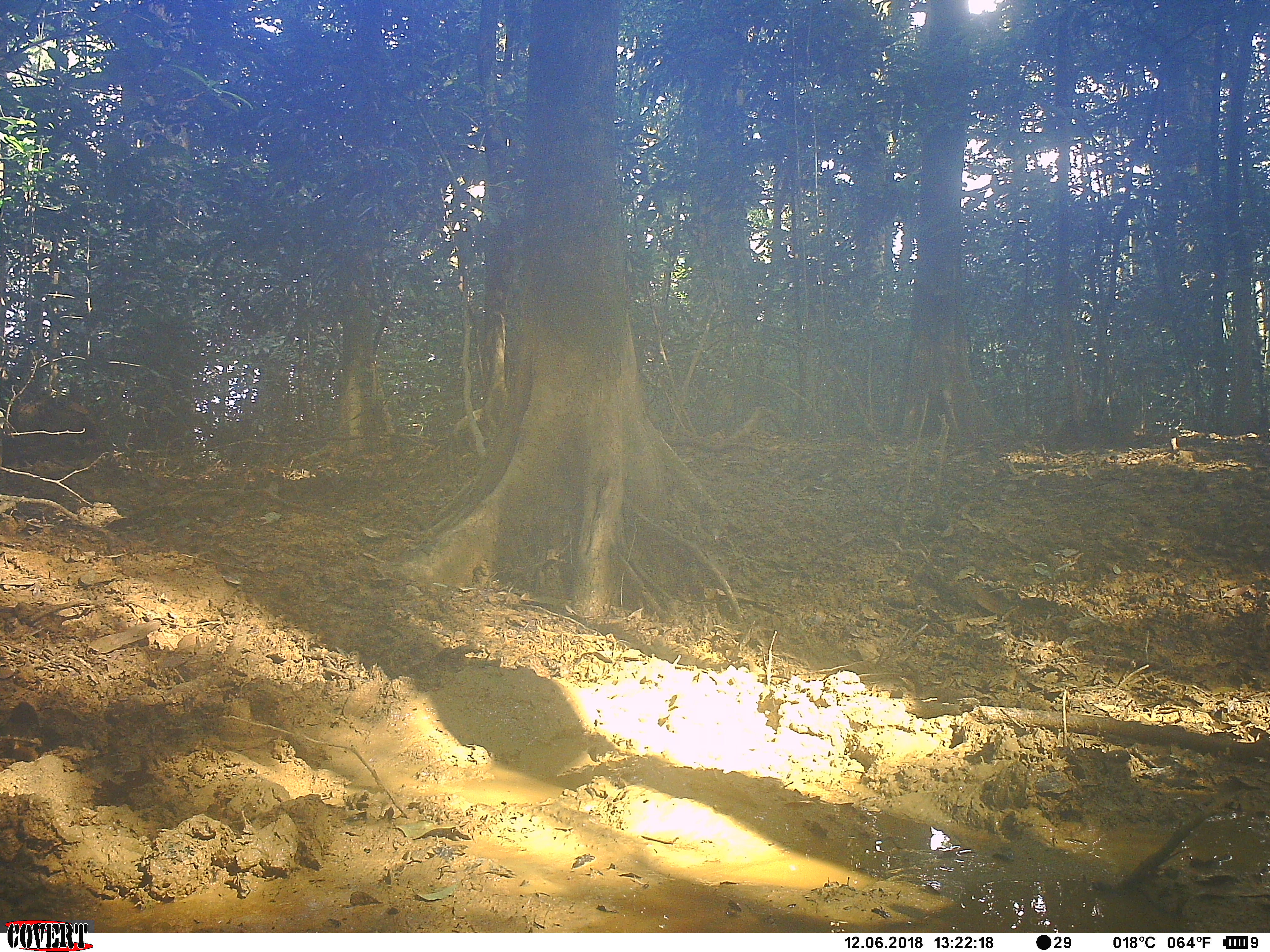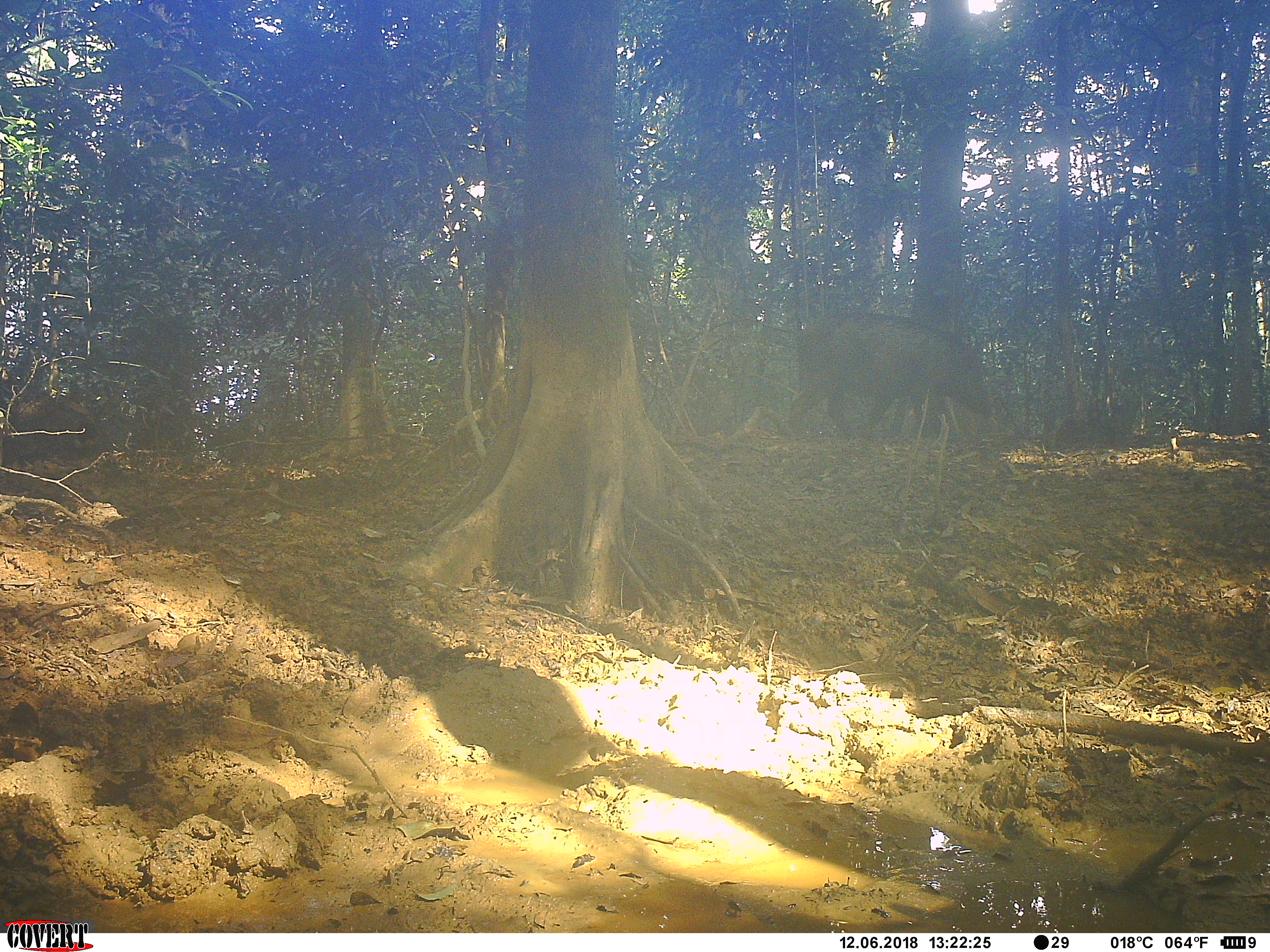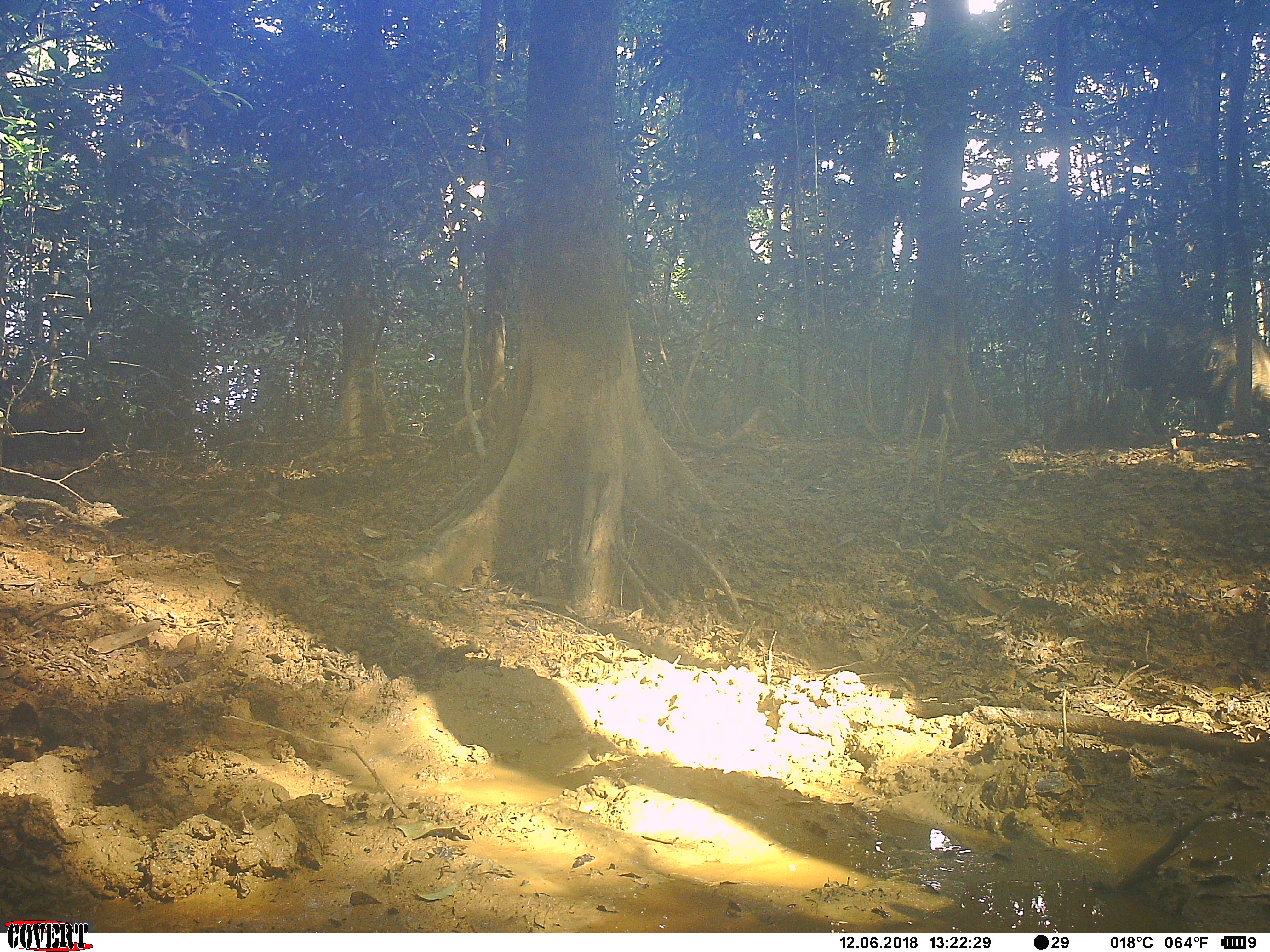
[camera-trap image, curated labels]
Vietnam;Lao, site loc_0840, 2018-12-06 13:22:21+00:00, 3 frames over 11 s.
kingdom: Animalia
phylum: Chordata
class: Mammalia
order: Artiodactyla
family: Suidae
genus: Sus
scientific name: Sus scrofa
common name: eurasian wild pig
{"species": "eurasian wild pig (Sus scrofa)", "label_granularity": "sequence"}